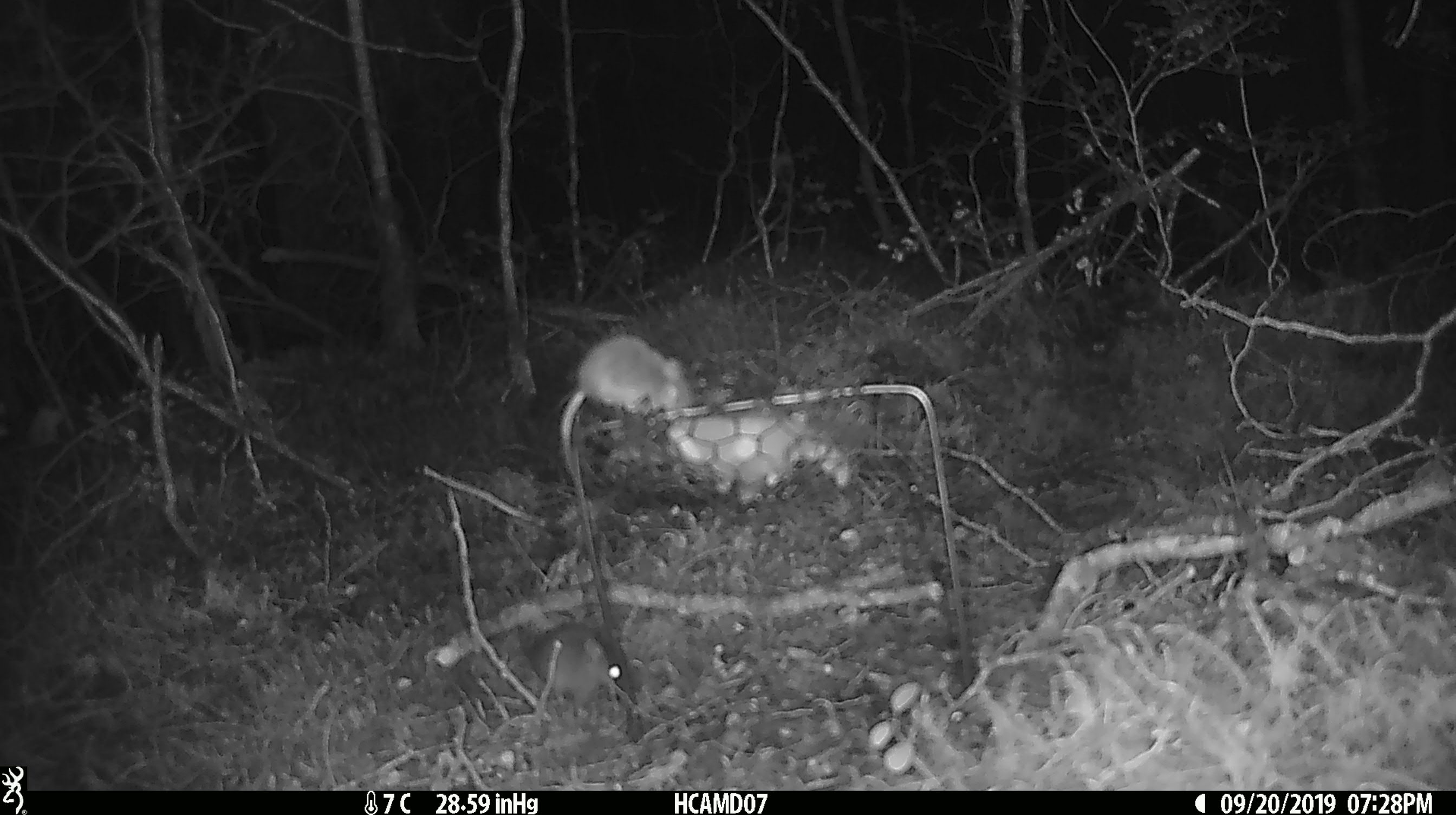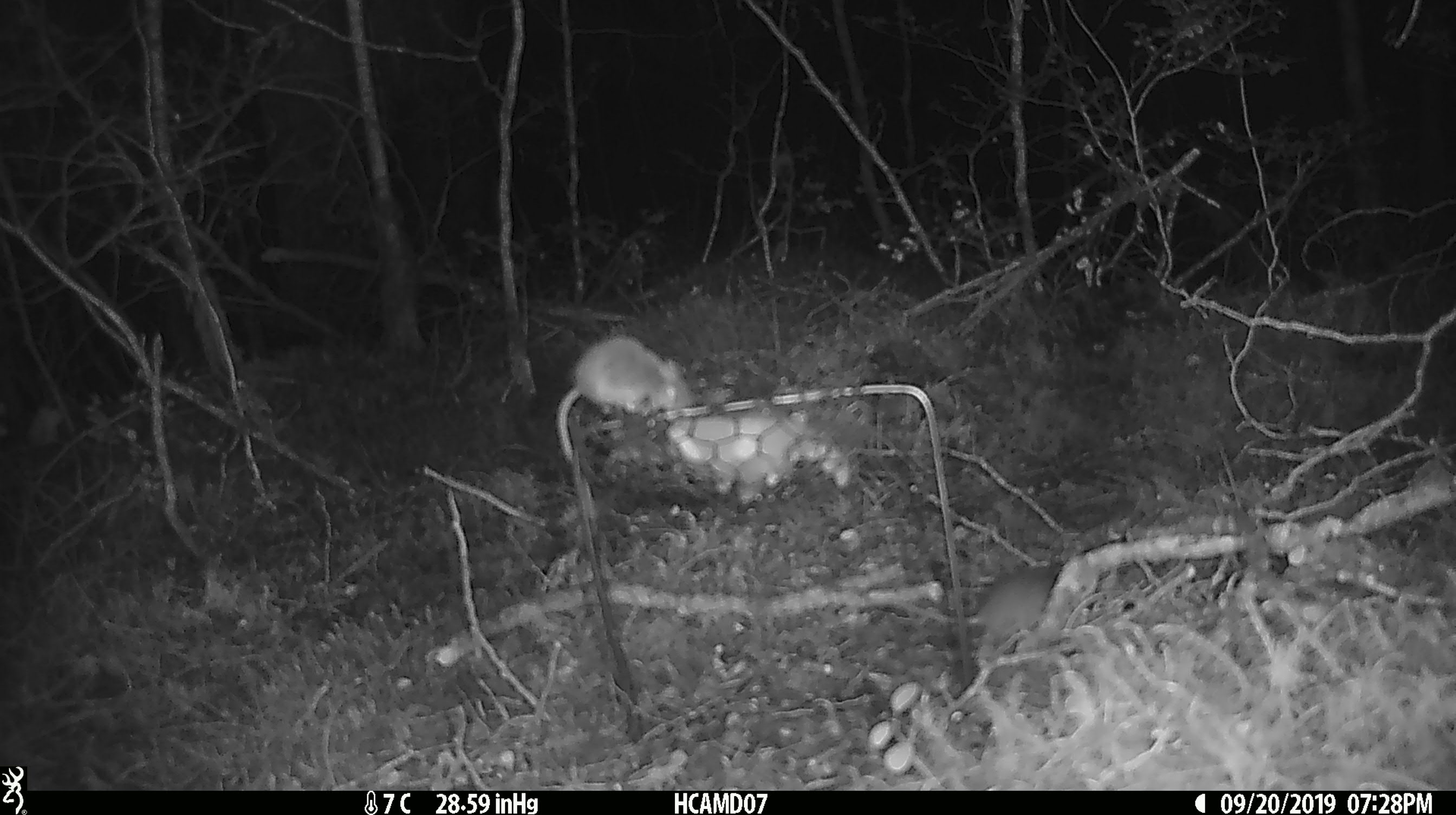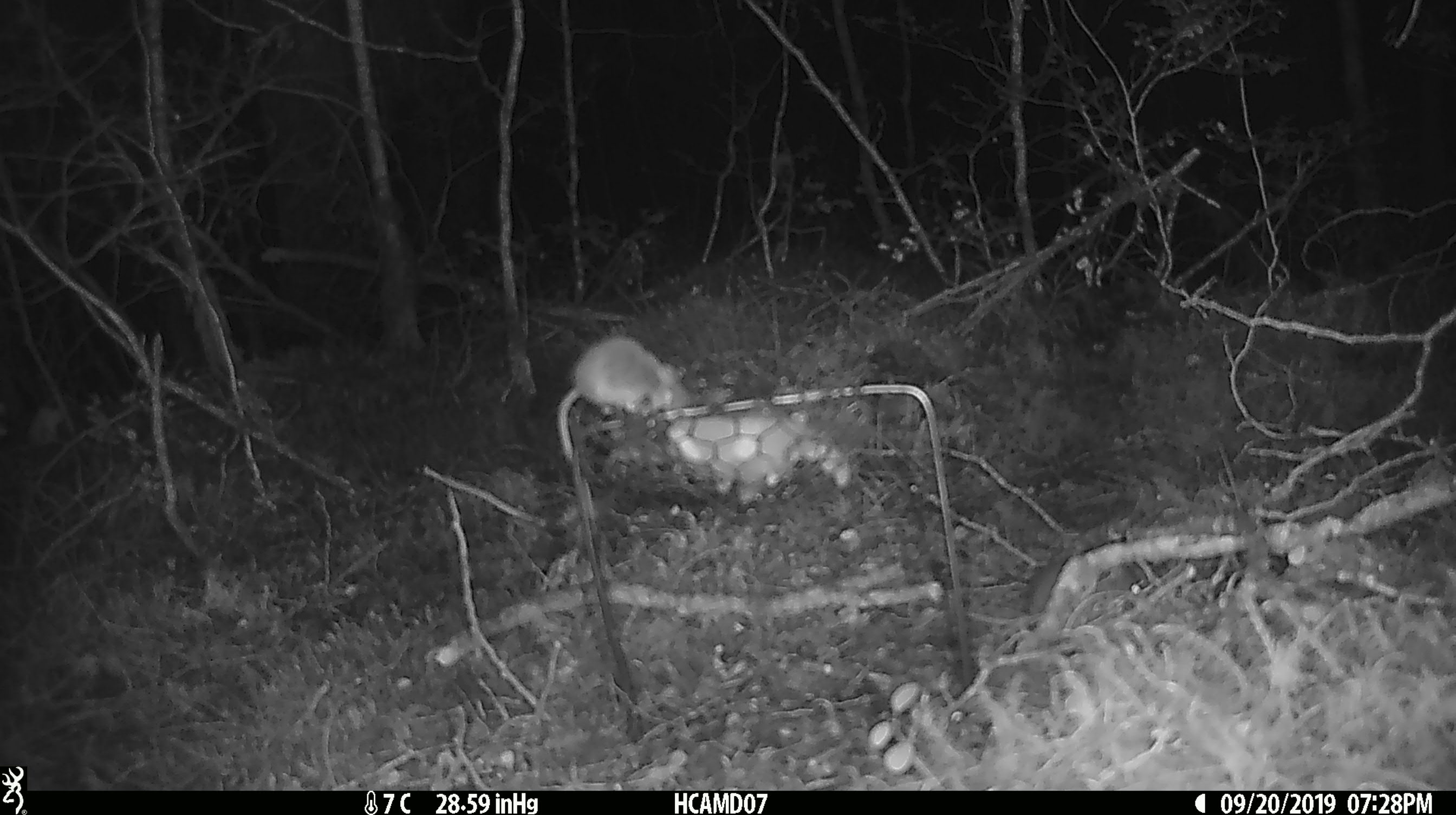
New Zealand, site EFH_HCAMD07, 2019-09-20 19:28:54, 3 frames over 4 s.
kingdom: Animalia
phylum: Chordata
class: Mammalia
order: Rodentia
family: Muridae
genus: Mus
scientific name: Mus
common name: mouse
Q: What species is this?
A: Mouse (Mus).